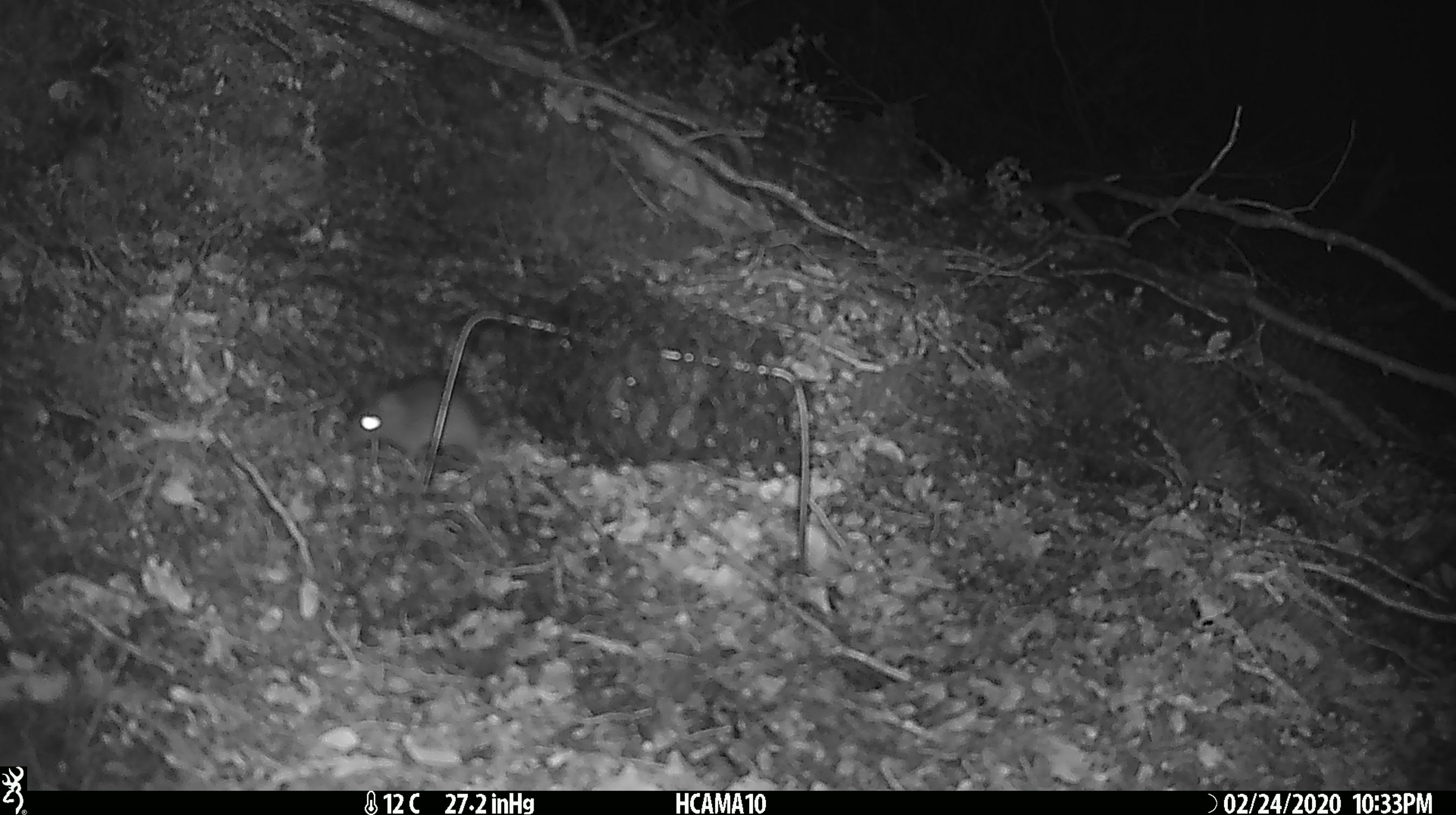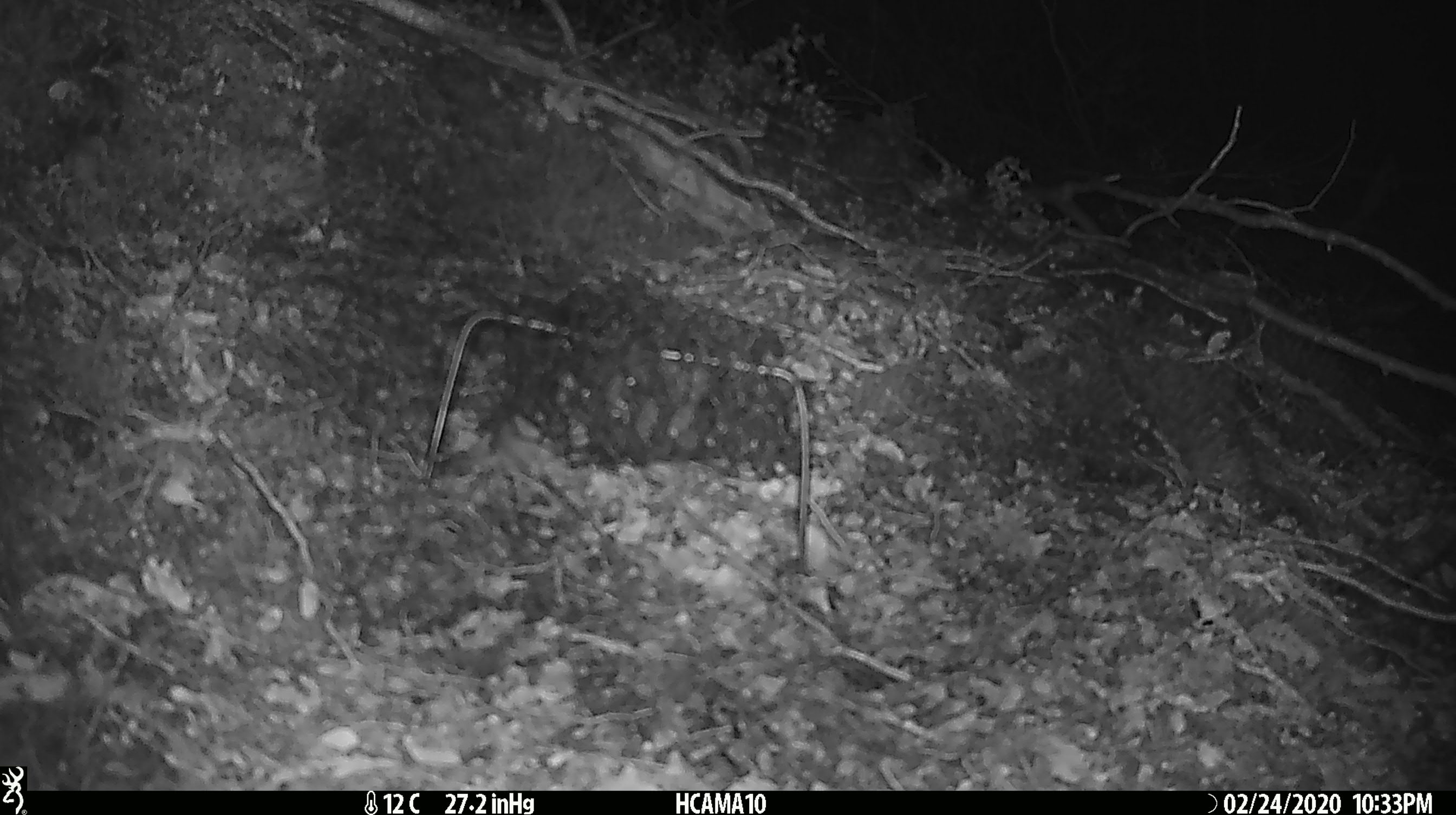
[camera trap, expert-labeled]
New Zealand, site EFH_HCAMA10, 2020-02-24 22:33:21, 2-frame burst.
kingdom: Animalia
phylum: Chordata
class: Mammalia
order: Rodentia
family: Muridae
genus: Mus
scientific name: Mus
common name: mouse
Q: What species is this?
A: Mouse (Mus).